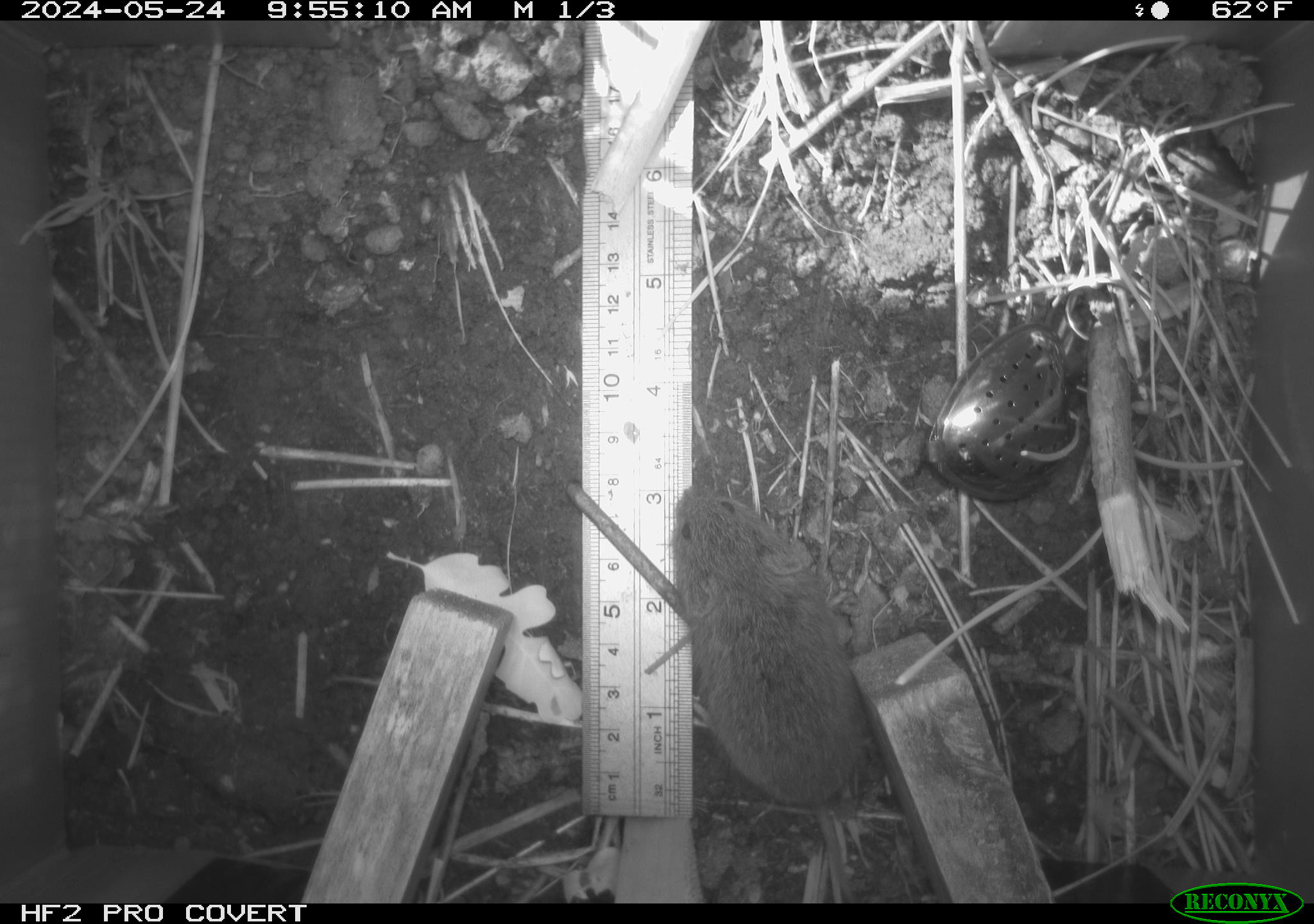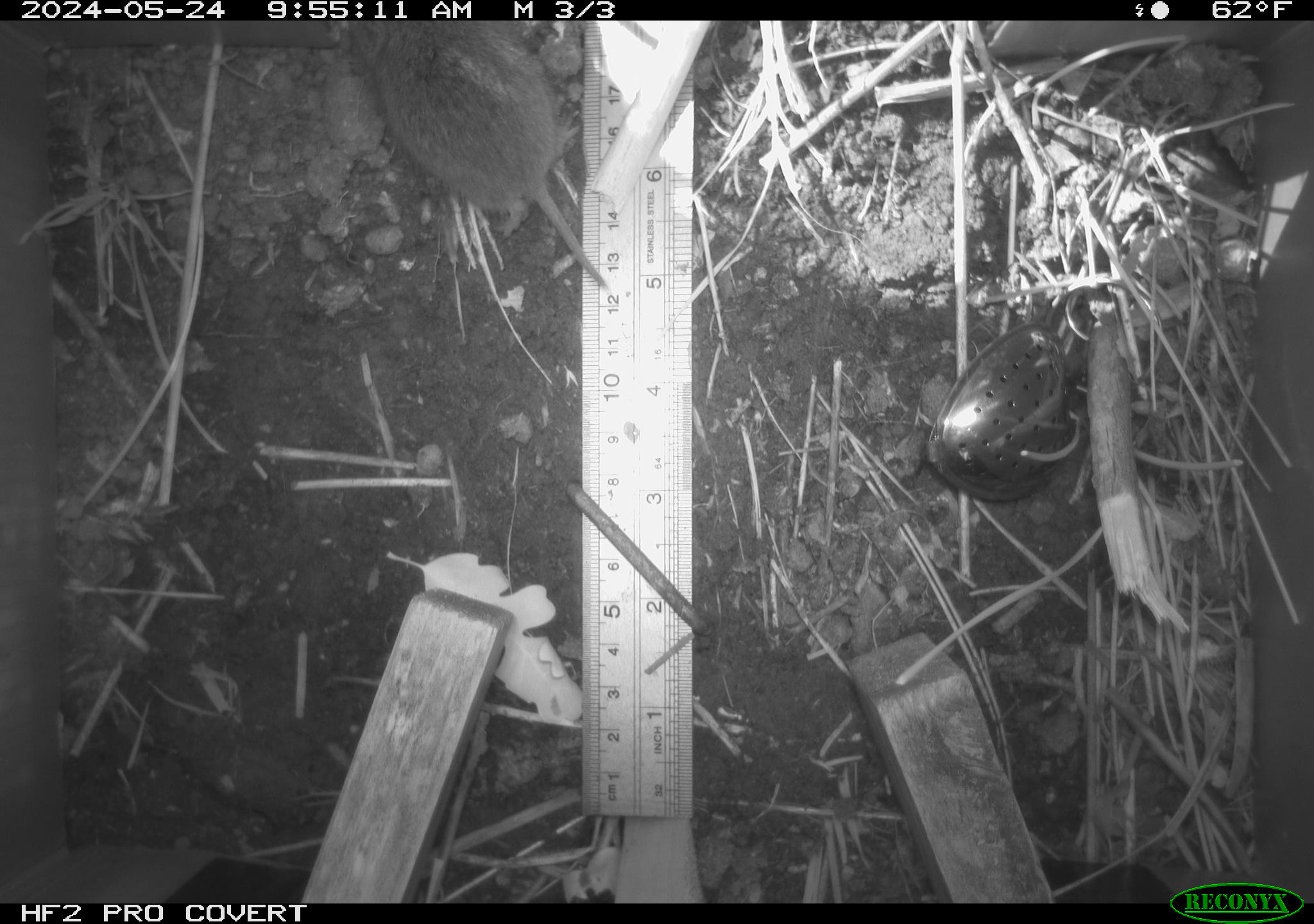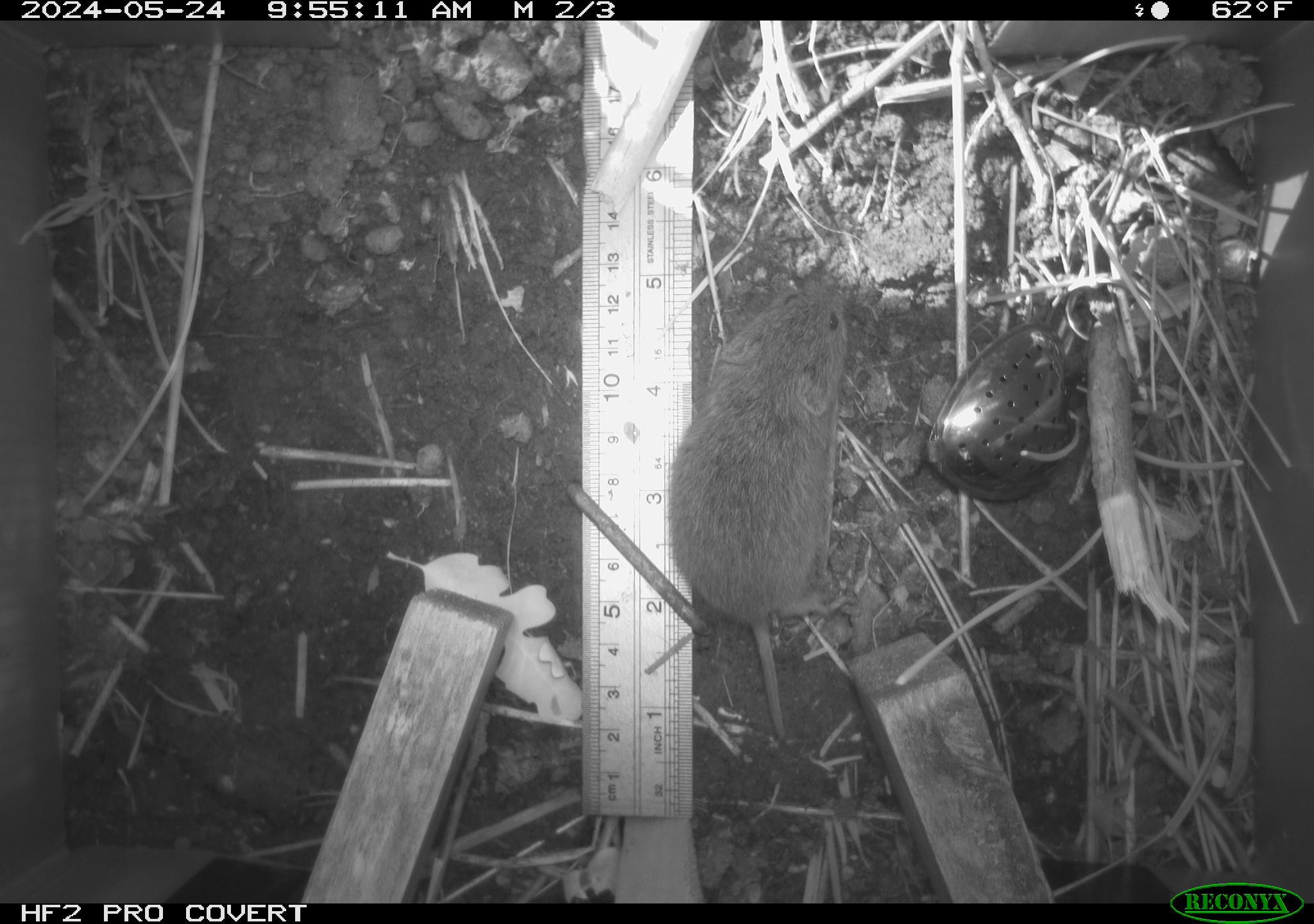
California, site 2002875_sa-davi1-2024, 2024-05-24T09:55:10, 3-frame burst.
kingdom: Animalia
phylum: Chordata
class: Mammalia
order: Rodentia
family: Cricetidae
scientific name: Arvicolinae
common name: voles, lemmings, and muskrats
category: arvicolinae subfamily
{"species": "arvicolinae subfamily (voles, lemmings, and muskrats) (Arvicolinae)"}